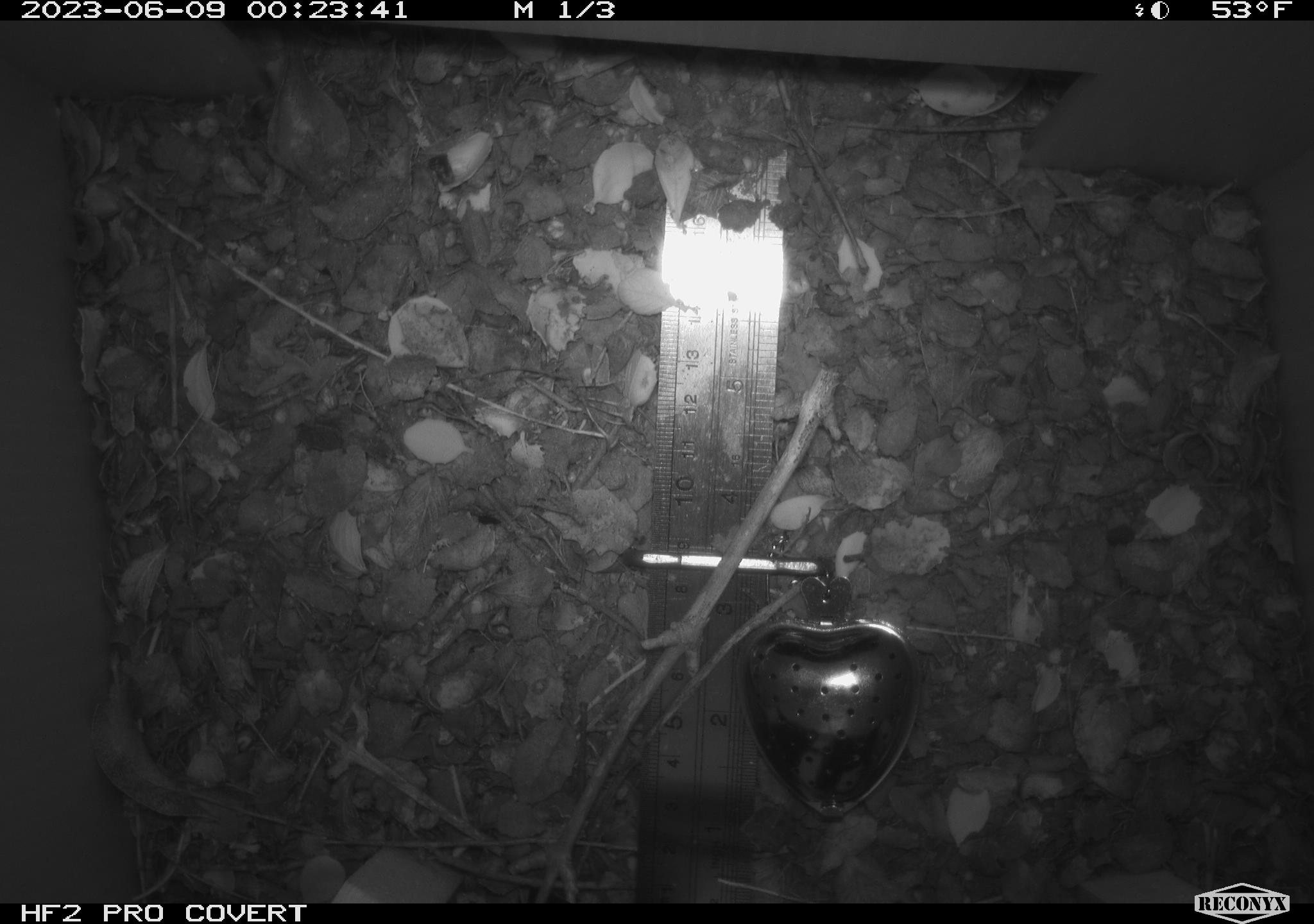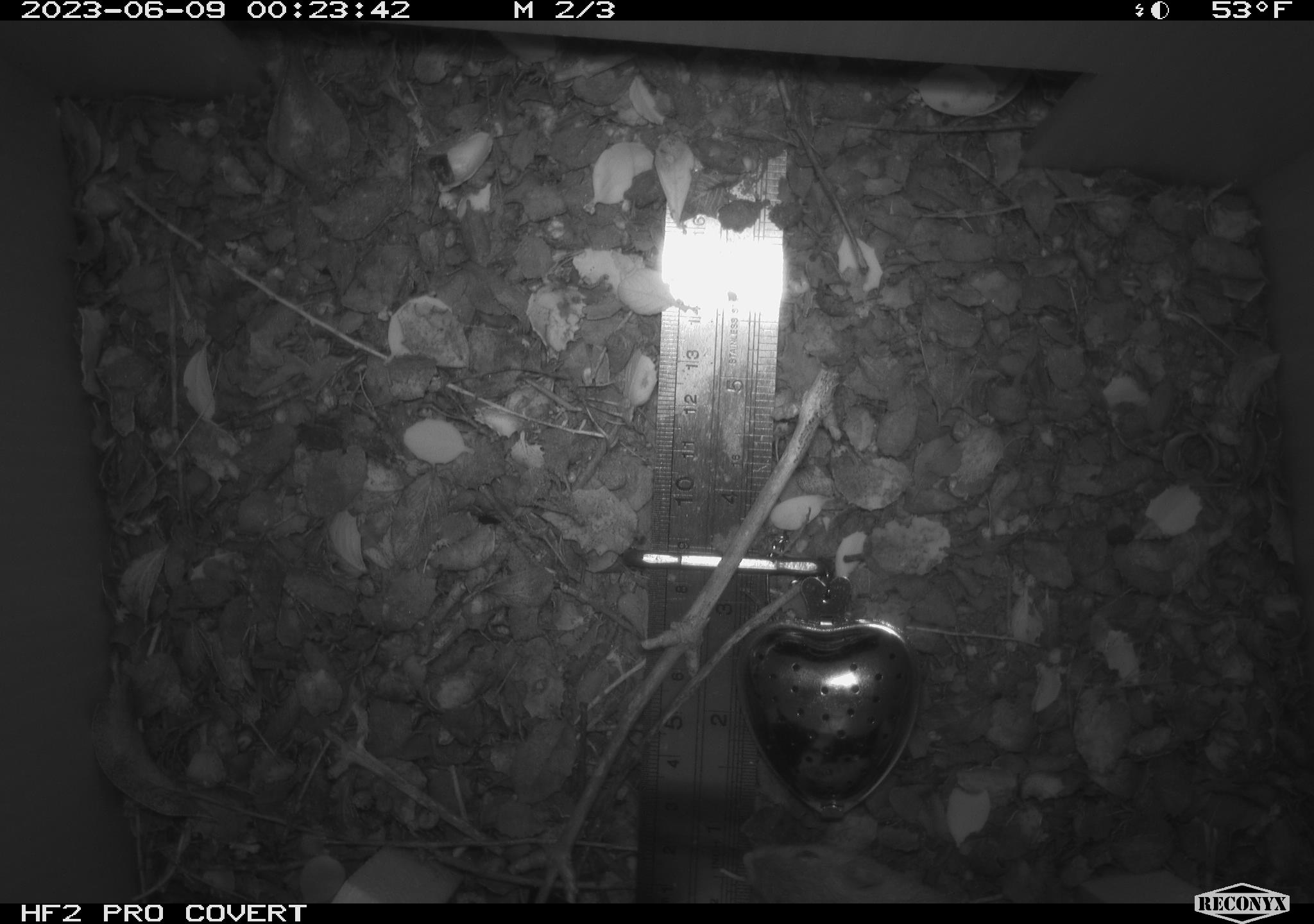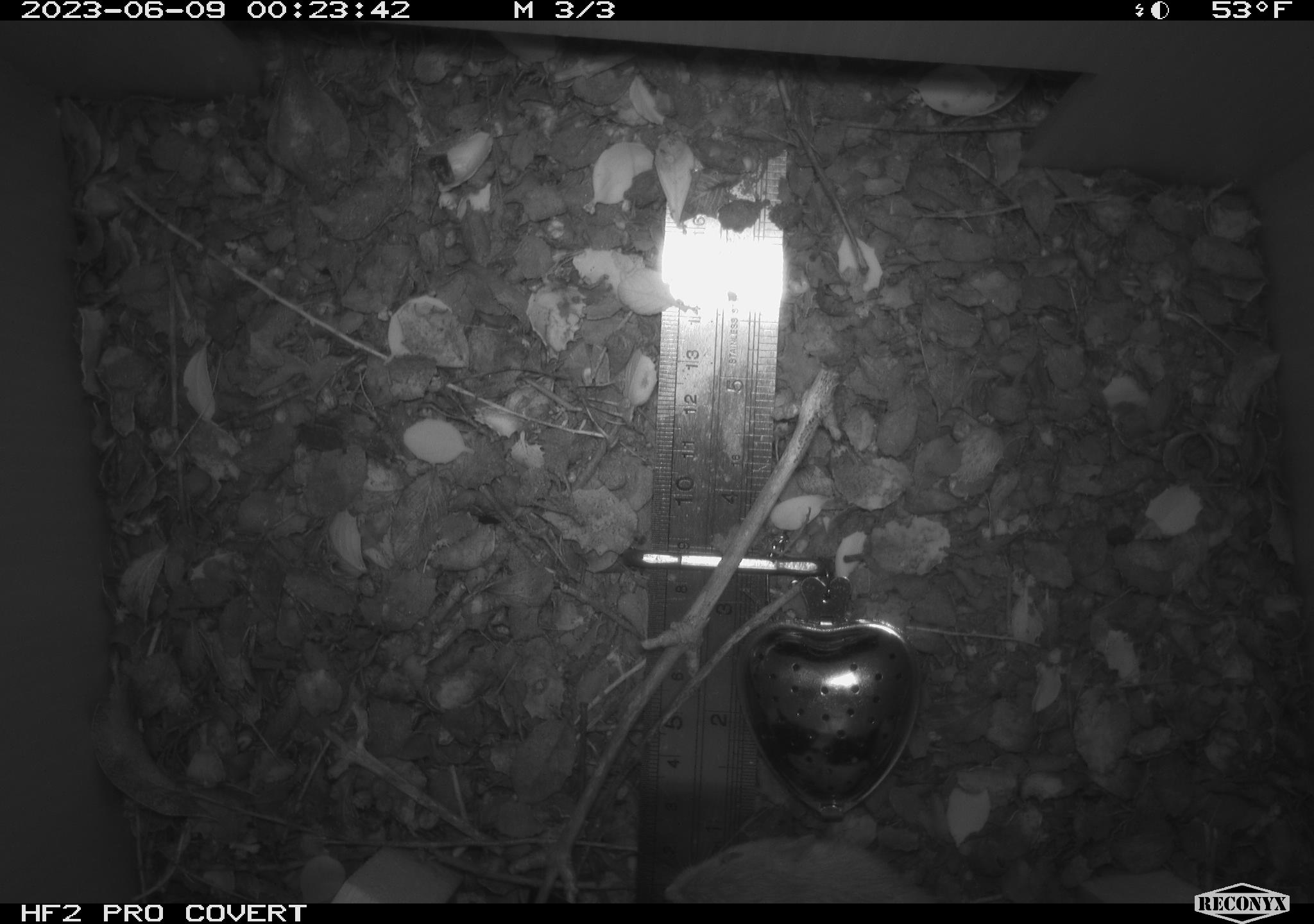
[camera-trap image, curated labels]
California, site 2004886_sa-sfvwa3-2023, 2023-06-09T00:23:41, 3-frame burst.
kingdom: Animalia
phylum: Chordata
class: Mammalia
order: Rodentia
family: Heteromyidae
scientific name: Heteromyidae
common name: kangaroo rats and pocket mice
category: heteromyidae family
Heteromyidae family (kangaroo rats and pocket mice) (Heteromyidae).